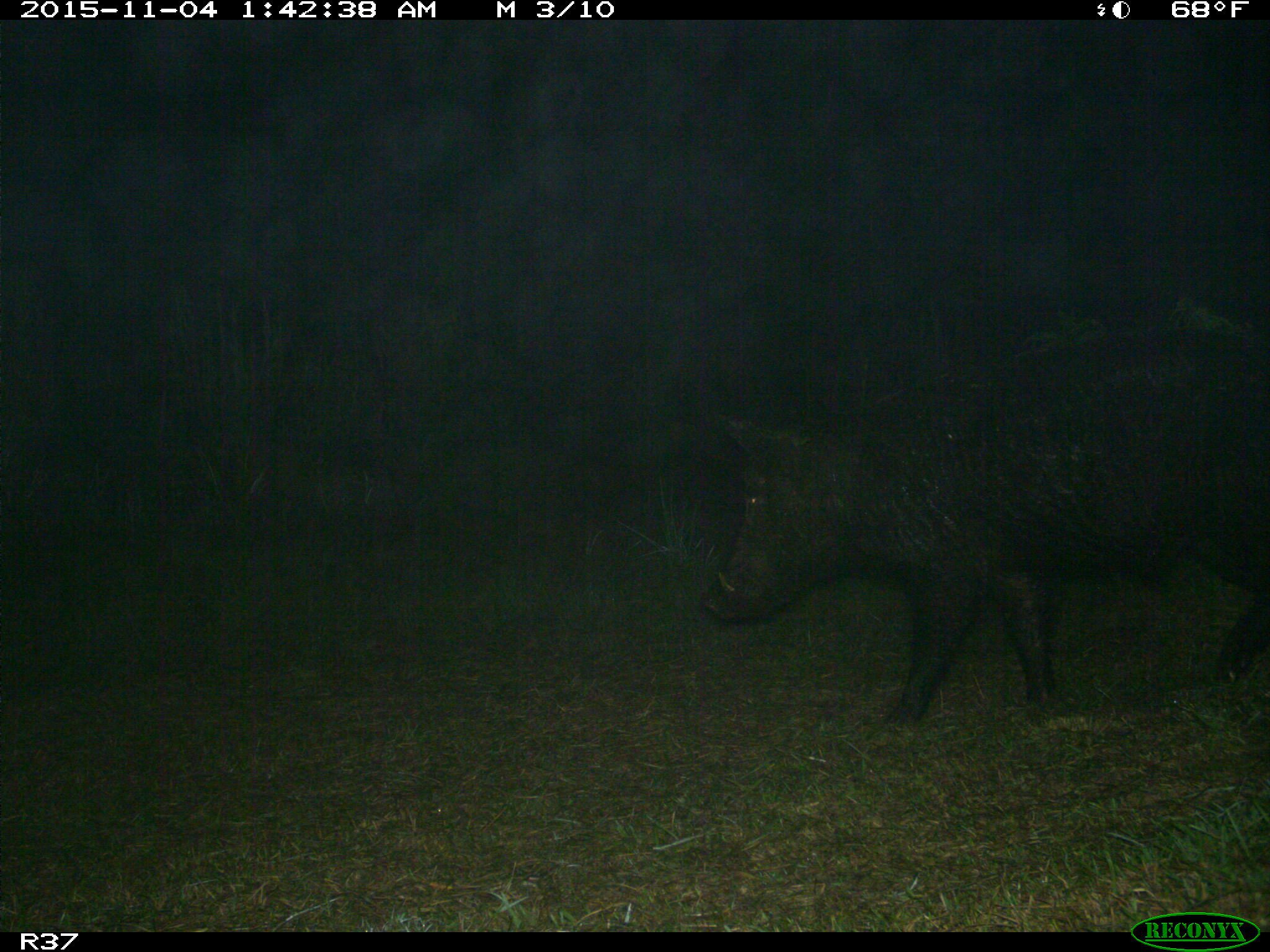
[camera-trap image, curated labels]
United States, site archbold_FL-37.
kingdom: Animalia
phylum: Chordata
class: Mammalia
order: Artiodactyla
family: Suidae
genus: Sus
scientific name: Sus scrofa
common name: wild boar